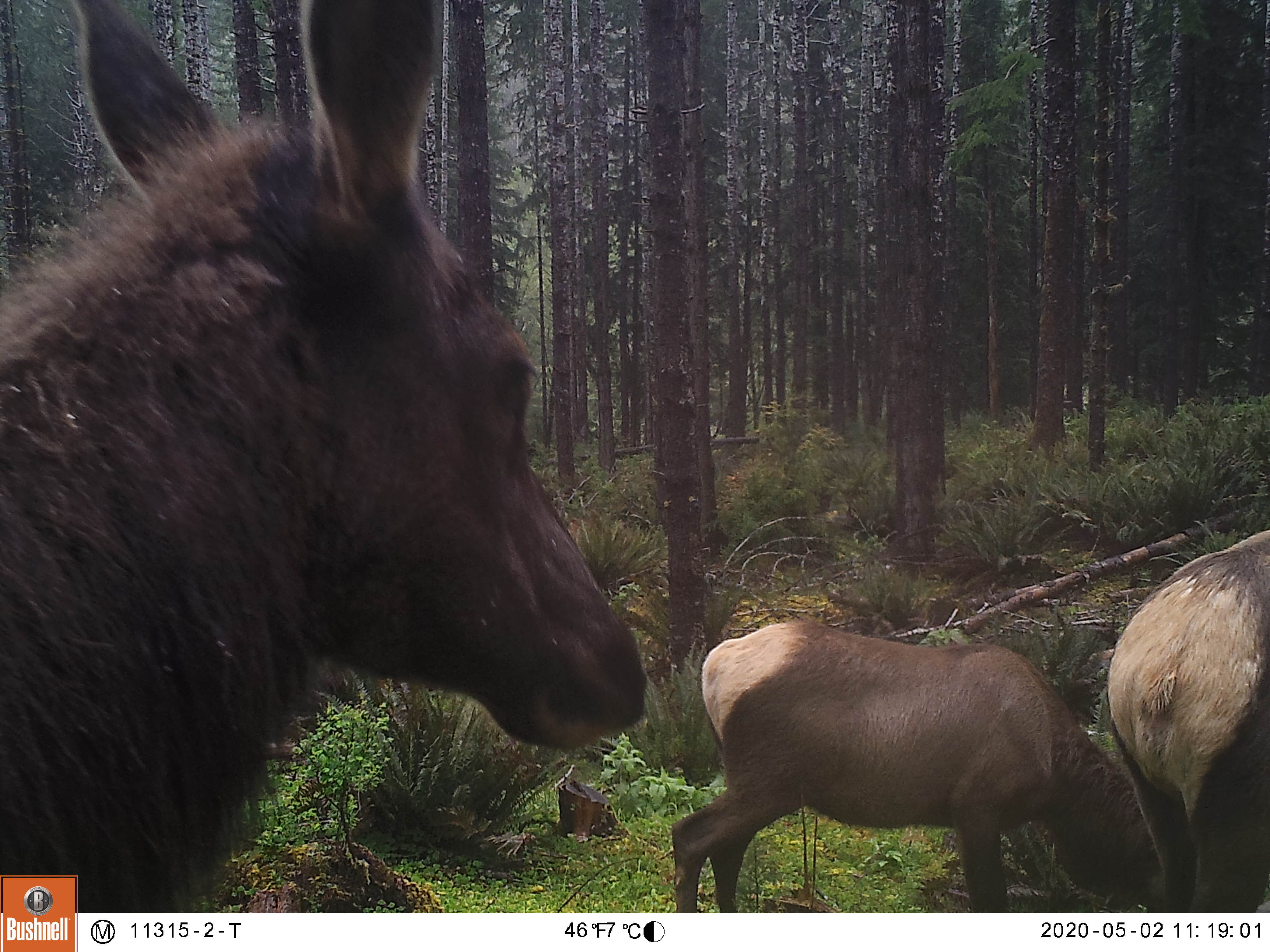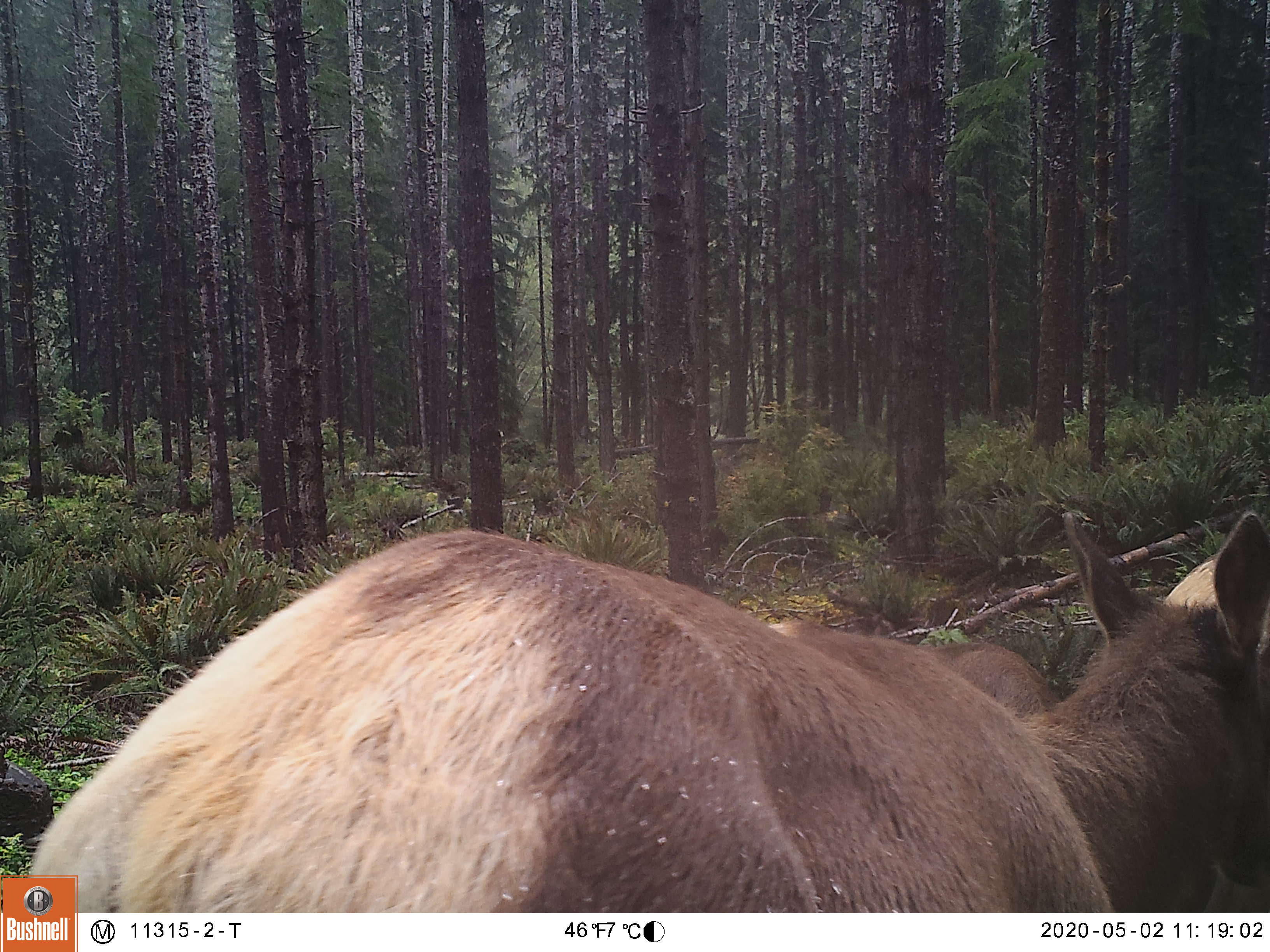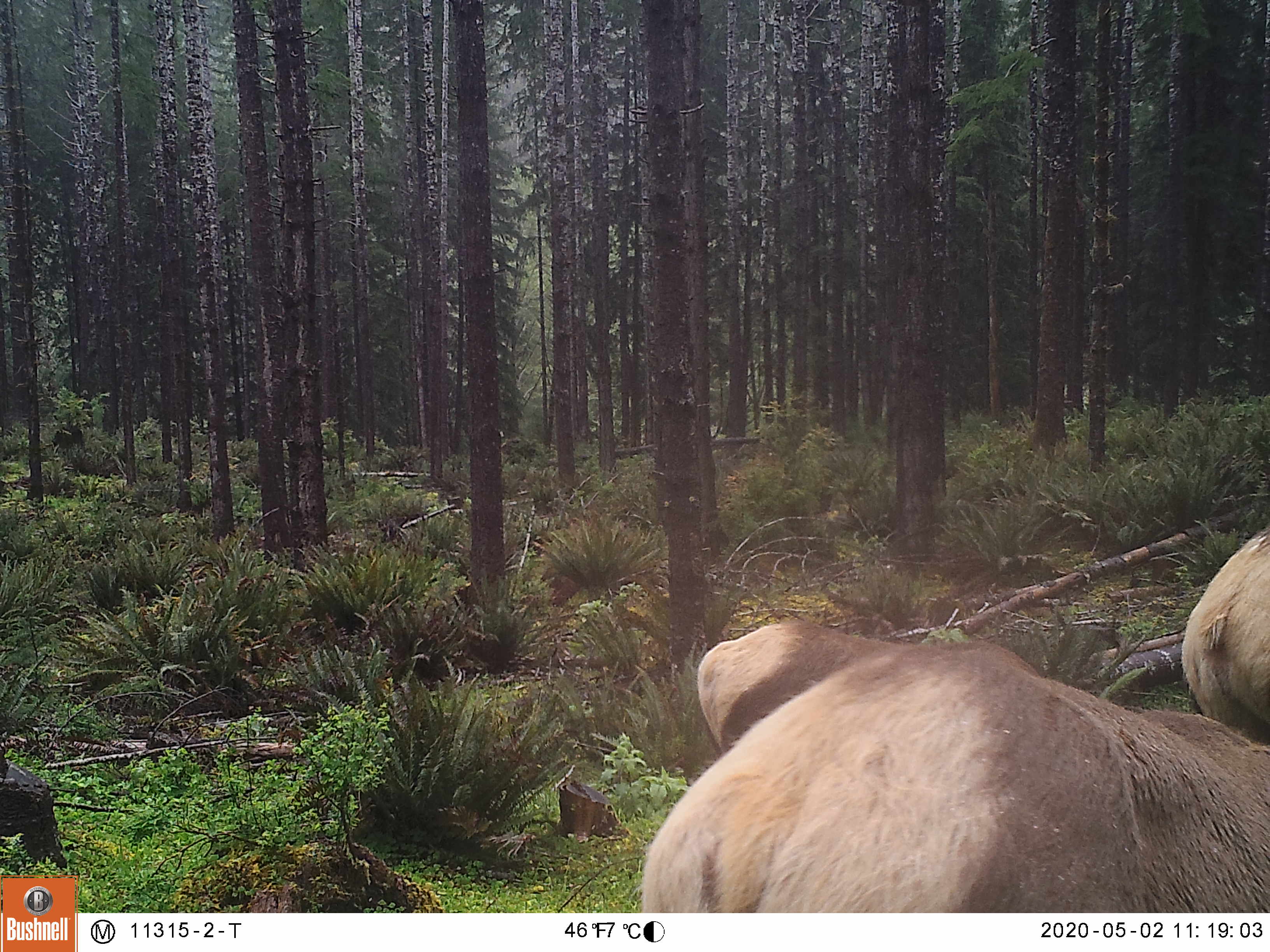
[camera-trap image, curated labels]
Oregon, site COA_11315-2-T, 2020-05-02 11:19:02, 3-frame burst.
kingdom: Animalia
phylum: Chordata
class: Mammalia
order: Artiodactyla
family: Cervidae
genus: Cervus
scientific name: Cervus canadensis roosevelti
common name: roosevelt elk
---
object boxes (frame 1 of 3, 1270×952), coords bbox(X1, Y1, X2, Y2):
roosevelt elk: bbox(0, 0, 653, 869); bbox(664, 607, 1156, 904); bbox(1101, 516, 1264, 898)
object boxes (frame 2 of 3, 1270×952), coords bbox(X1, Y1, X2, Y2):
roosevelt elk: bbox(91, 496, 1266, 900)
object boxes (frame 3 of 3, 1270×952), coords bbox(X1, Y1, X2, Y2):
roosevelt elk: bbox(635, 629, 1259, 909); bbox(686, 609, 898, 748); bbox(1176, 516, 1264, 741)